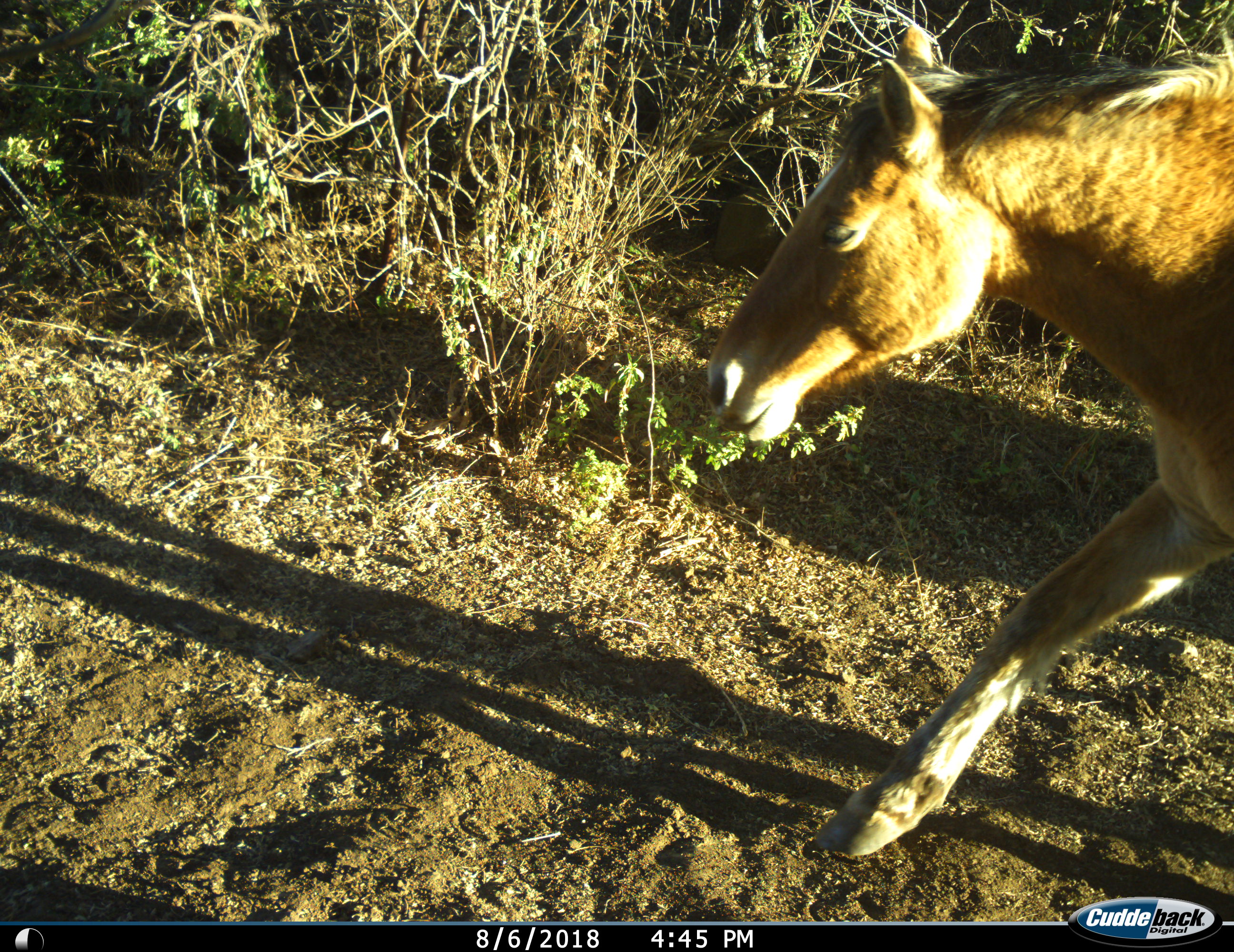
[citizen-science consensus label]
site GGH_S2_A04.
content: unidentified animal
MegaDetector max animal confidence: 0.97